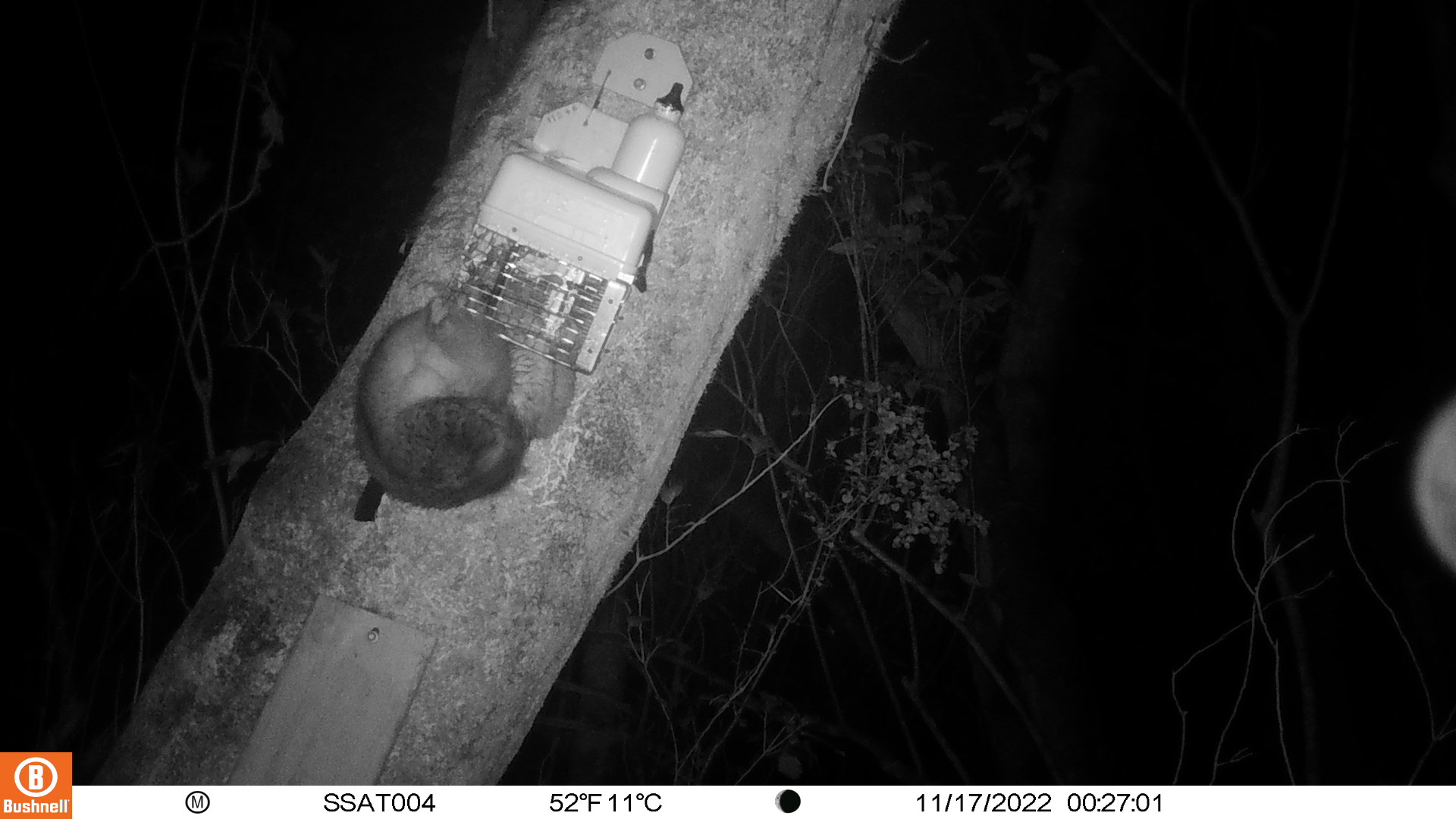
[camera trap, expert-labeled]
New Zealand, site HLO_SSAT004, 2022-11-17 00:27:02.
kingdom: Animalia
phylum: Chordata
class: Mammalia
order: Diprotodontia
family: Phalangeridae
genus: Trichosurus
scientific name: Trichosurus vulpecula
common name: common brushtail possum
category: possum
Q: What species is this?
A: Possum (common brushtail possum) (Trichosurus vulpecula).